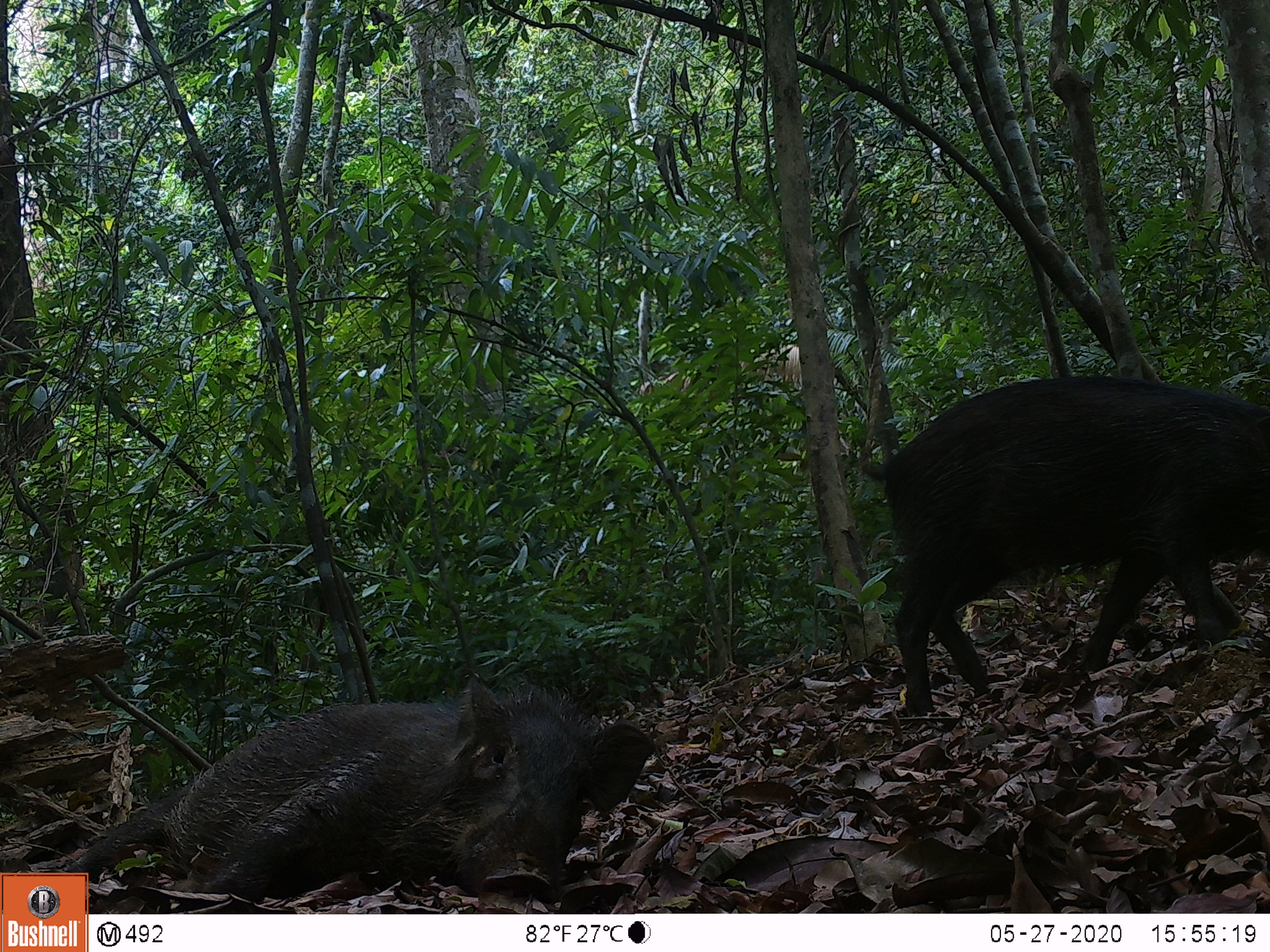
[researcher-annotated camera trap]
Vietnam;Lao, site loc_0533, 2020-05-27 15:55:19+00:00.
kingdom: Animalia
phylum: Chordata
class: Mammalia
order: Artiodactyla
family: Suidae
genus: Sus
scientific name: Sus scrofa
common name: eurasian wild pig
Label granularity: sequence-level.